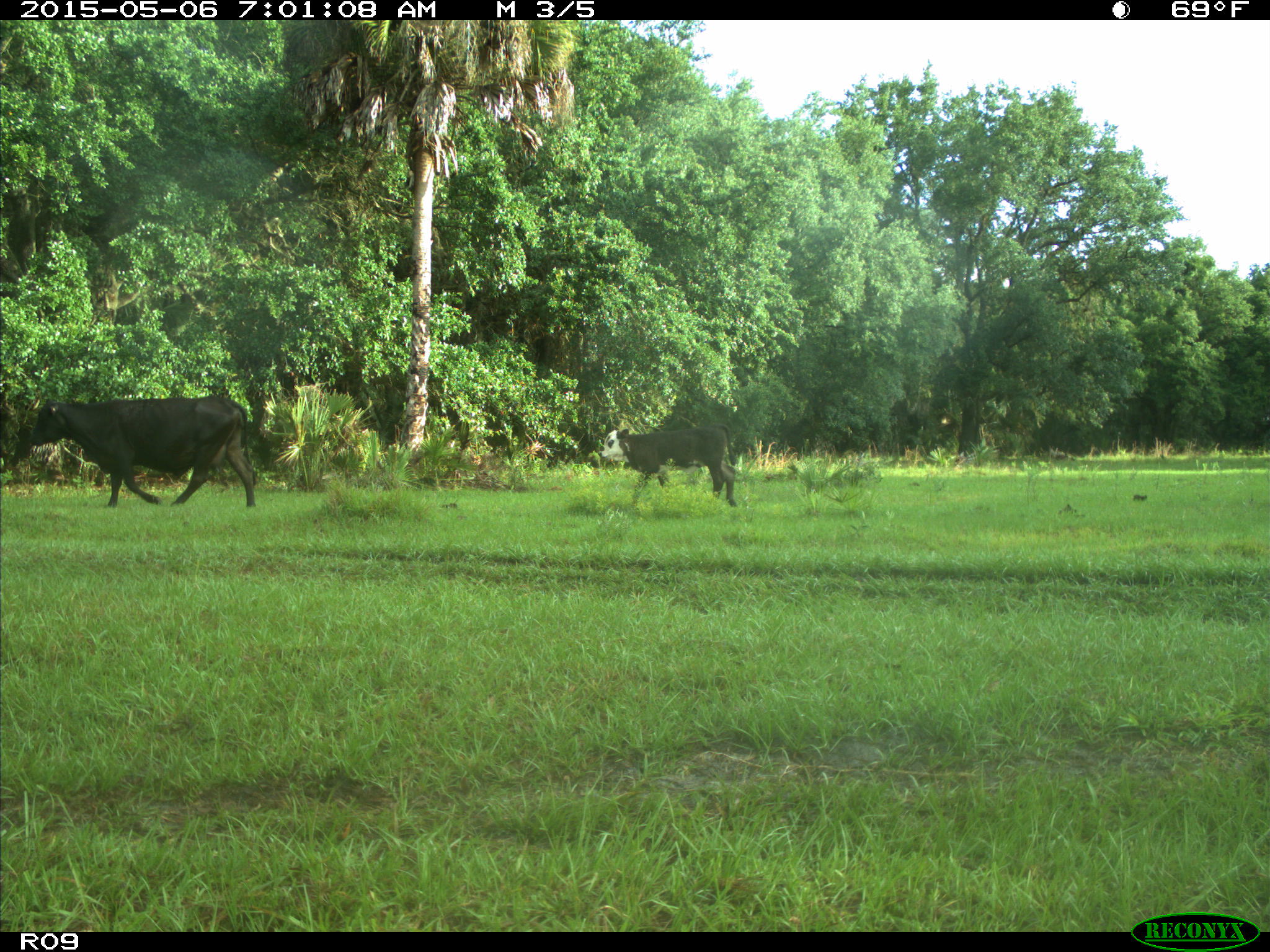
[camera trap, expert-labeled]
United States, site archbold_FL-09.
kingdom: Animalia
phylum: Chordata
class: Mammalia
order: Artiodactyla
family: Bovidae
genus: Bos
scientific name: Bos taurus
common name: domestic cow